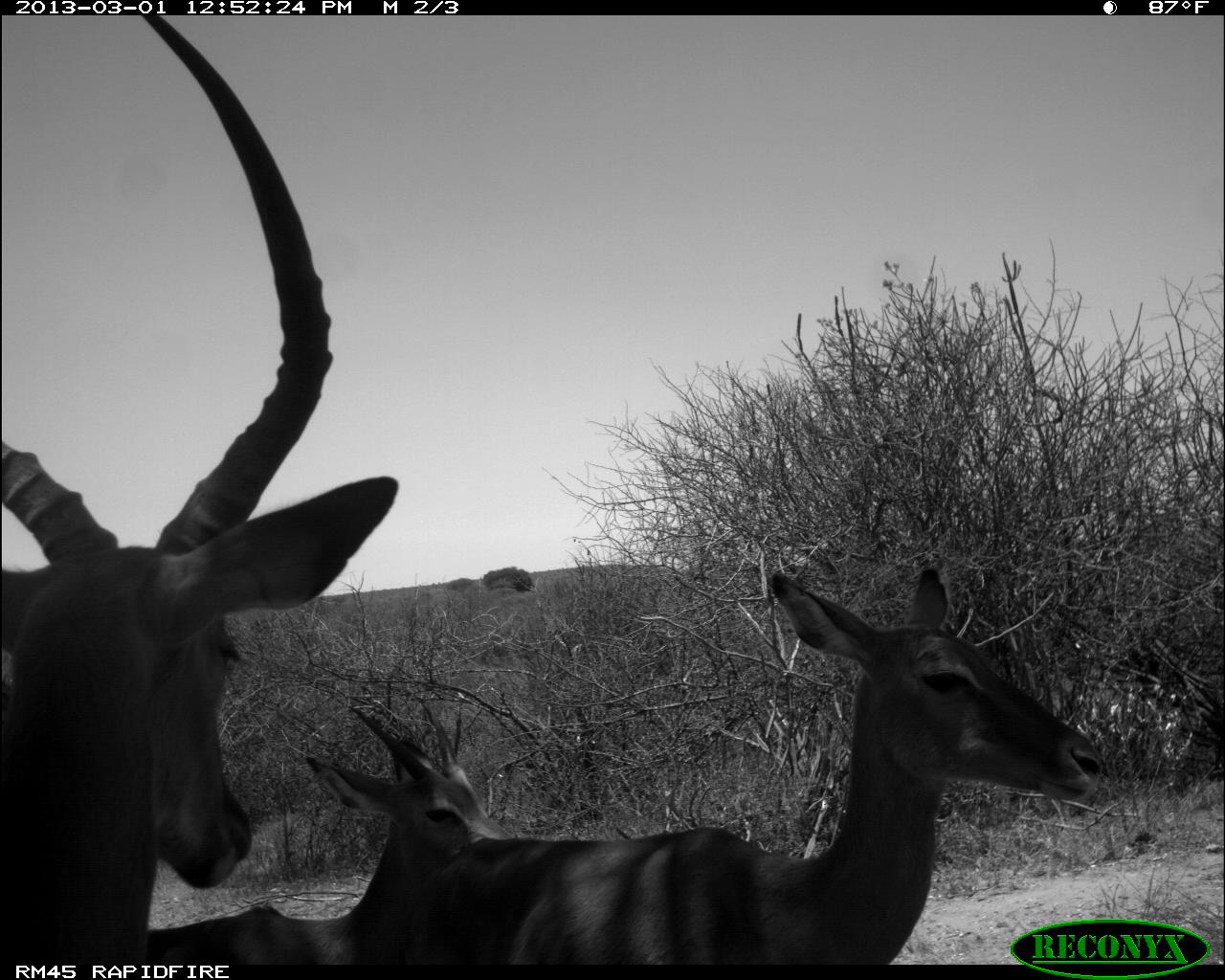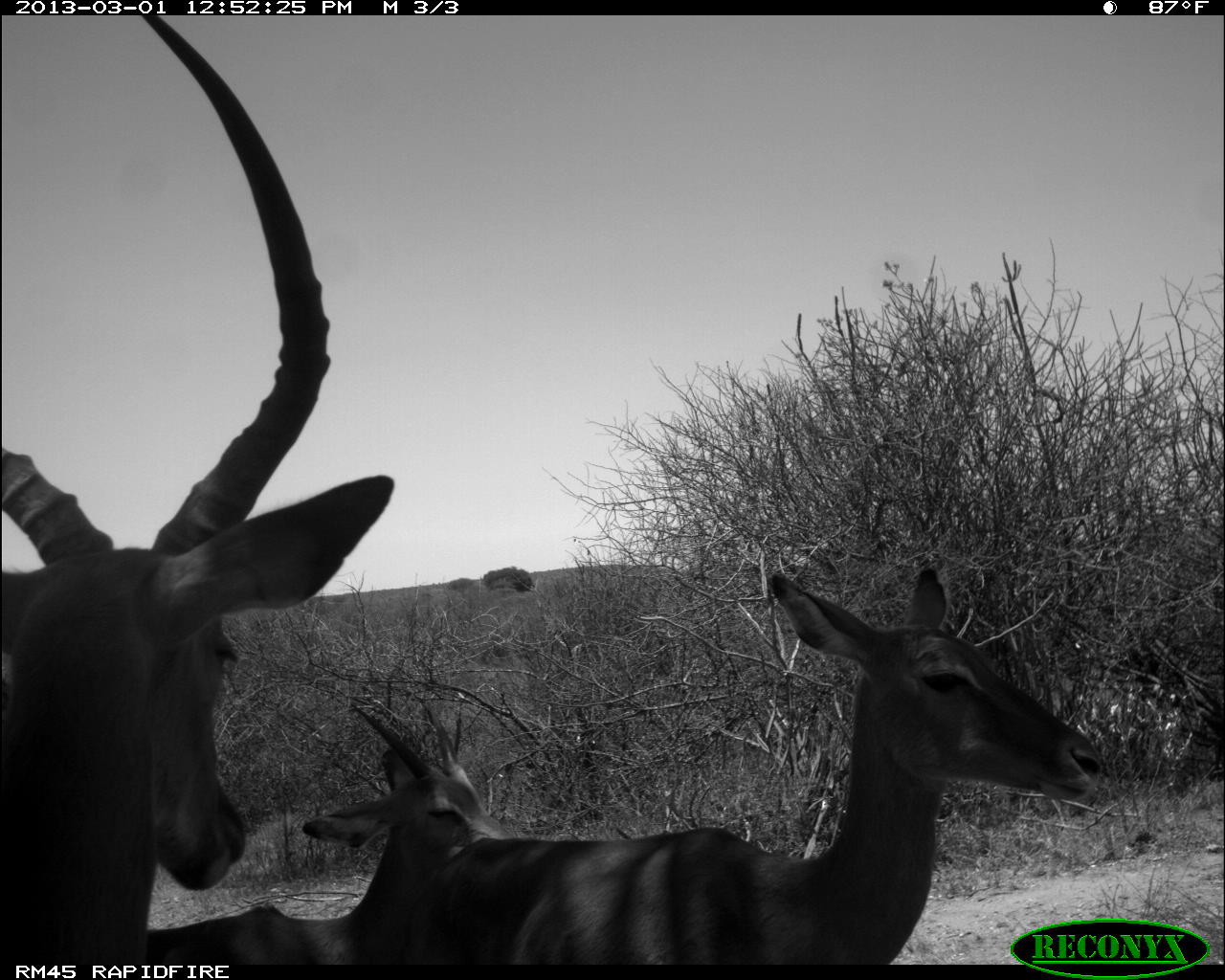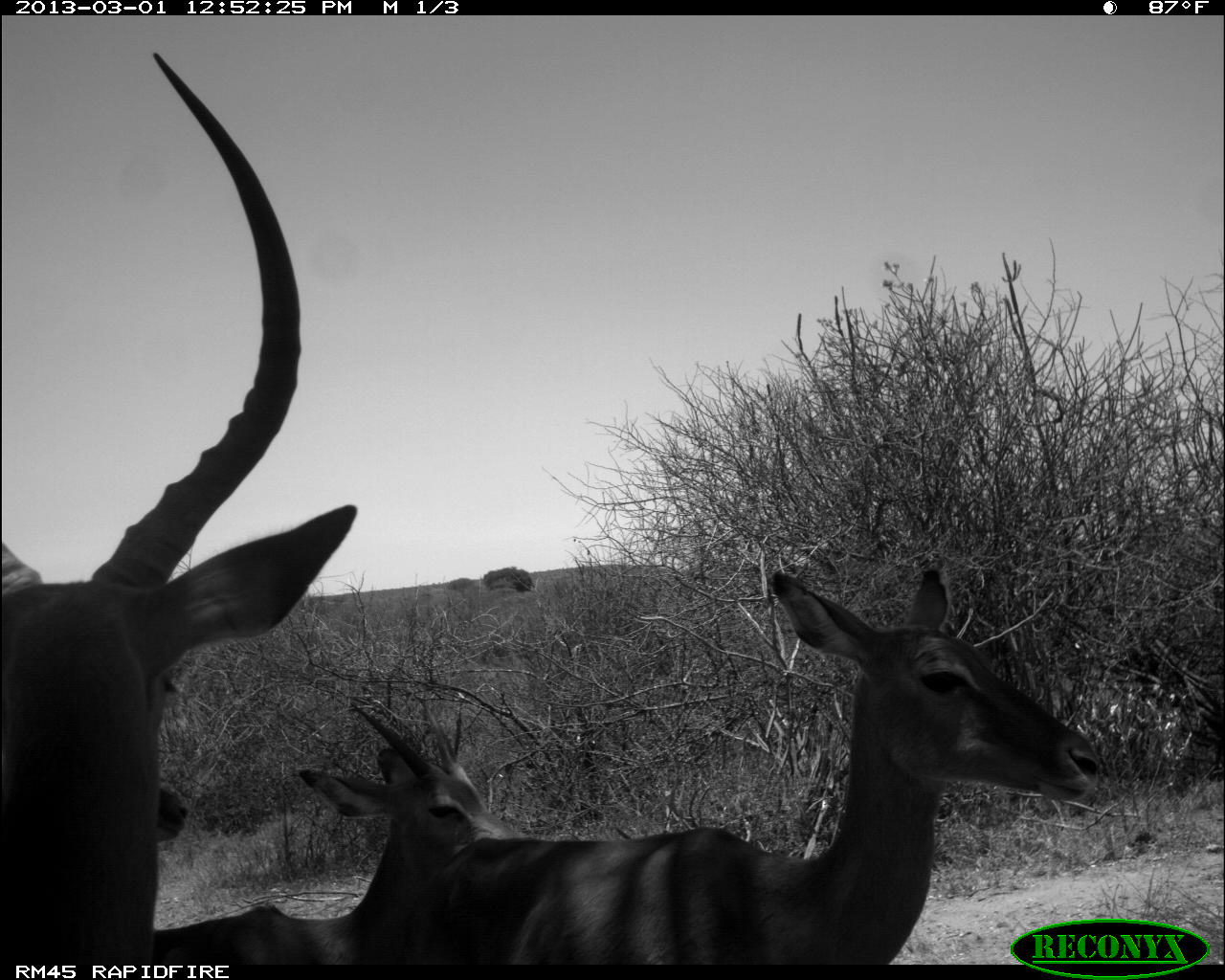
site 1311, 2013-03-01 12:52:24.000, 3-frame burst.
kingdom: Animalia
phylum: Chordata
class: Mammalia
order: Artiodactyla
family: Bovidae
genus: Aepyceros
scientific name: Aepyceros melampus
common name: impala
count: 3